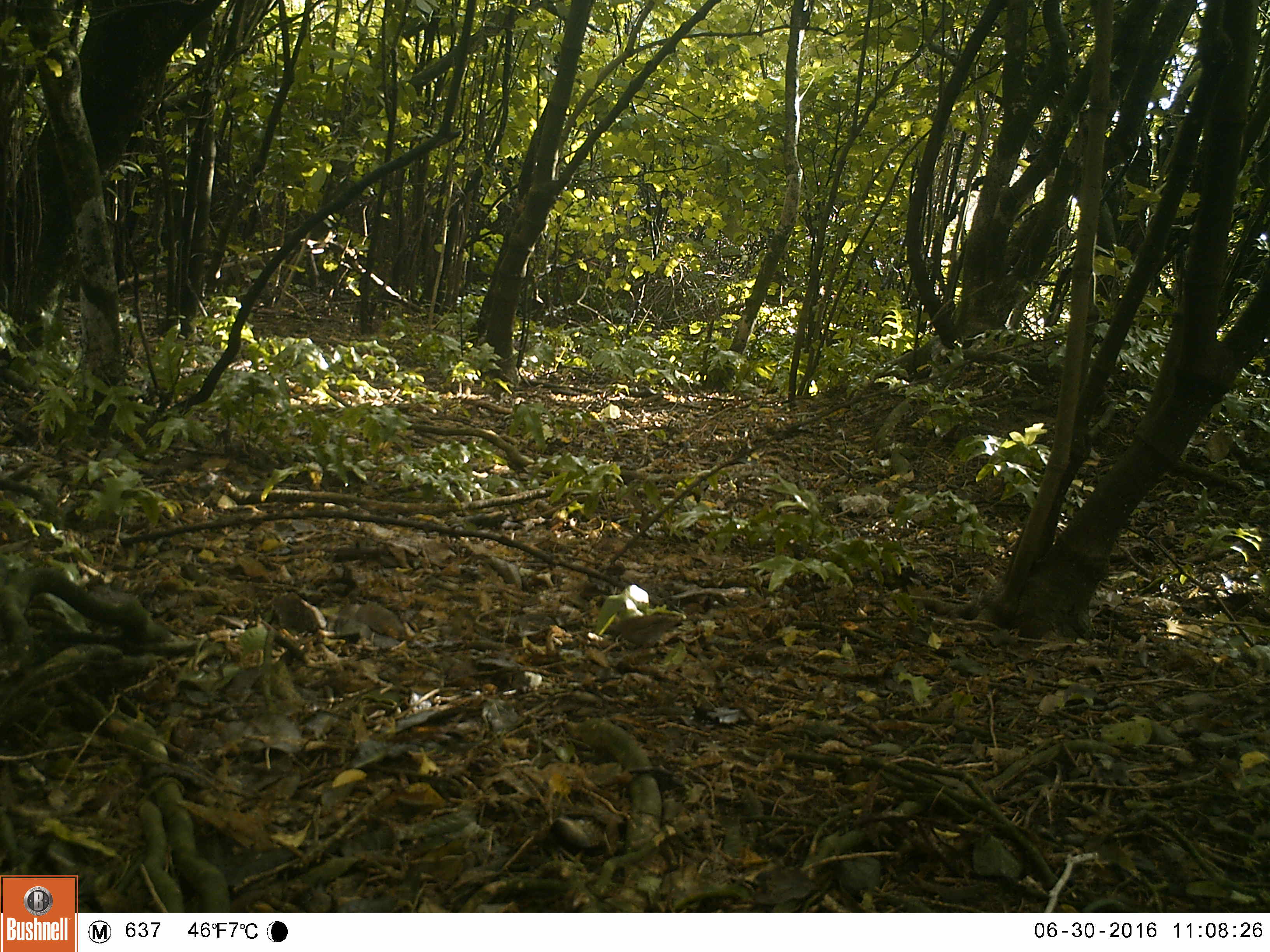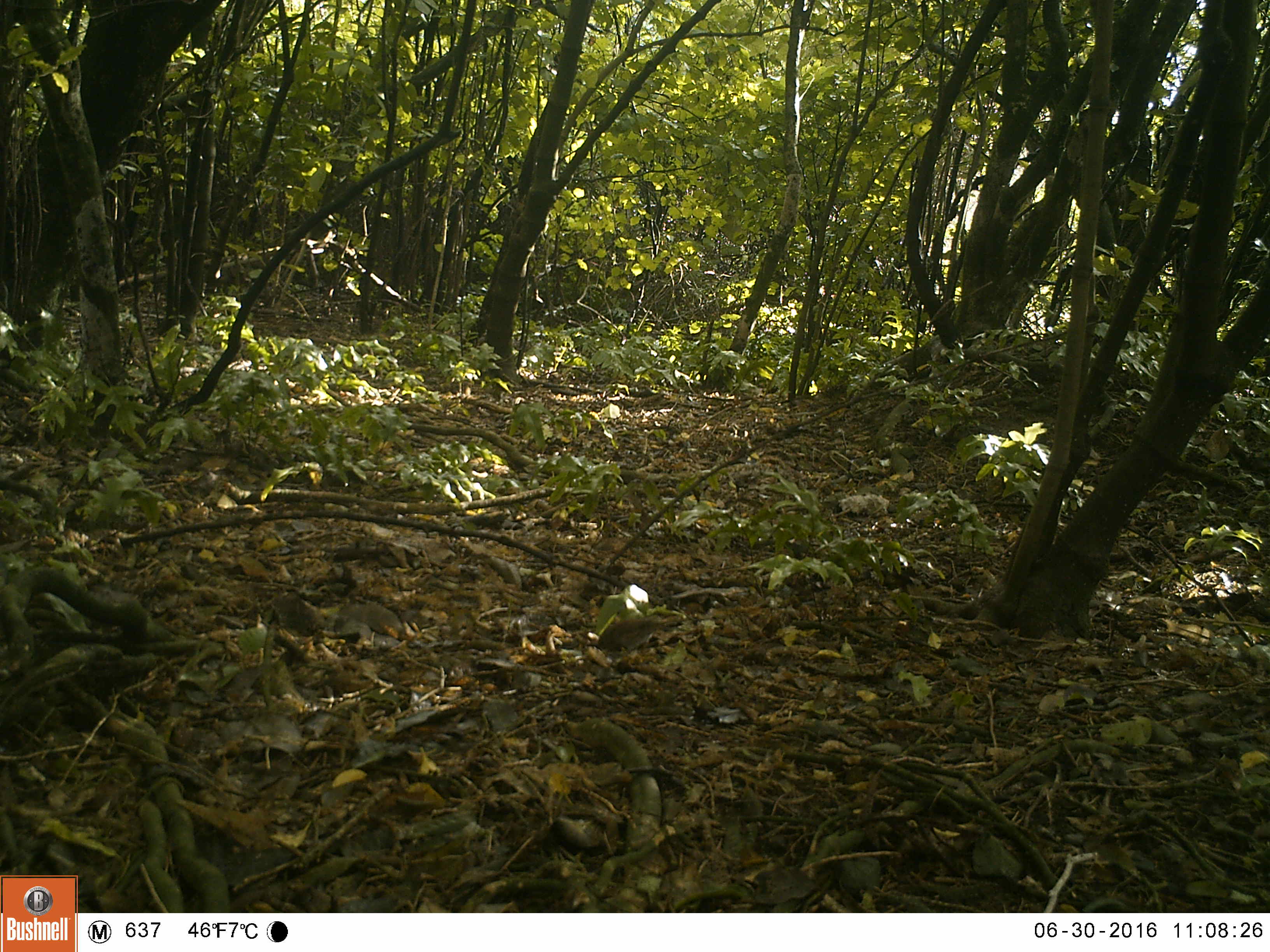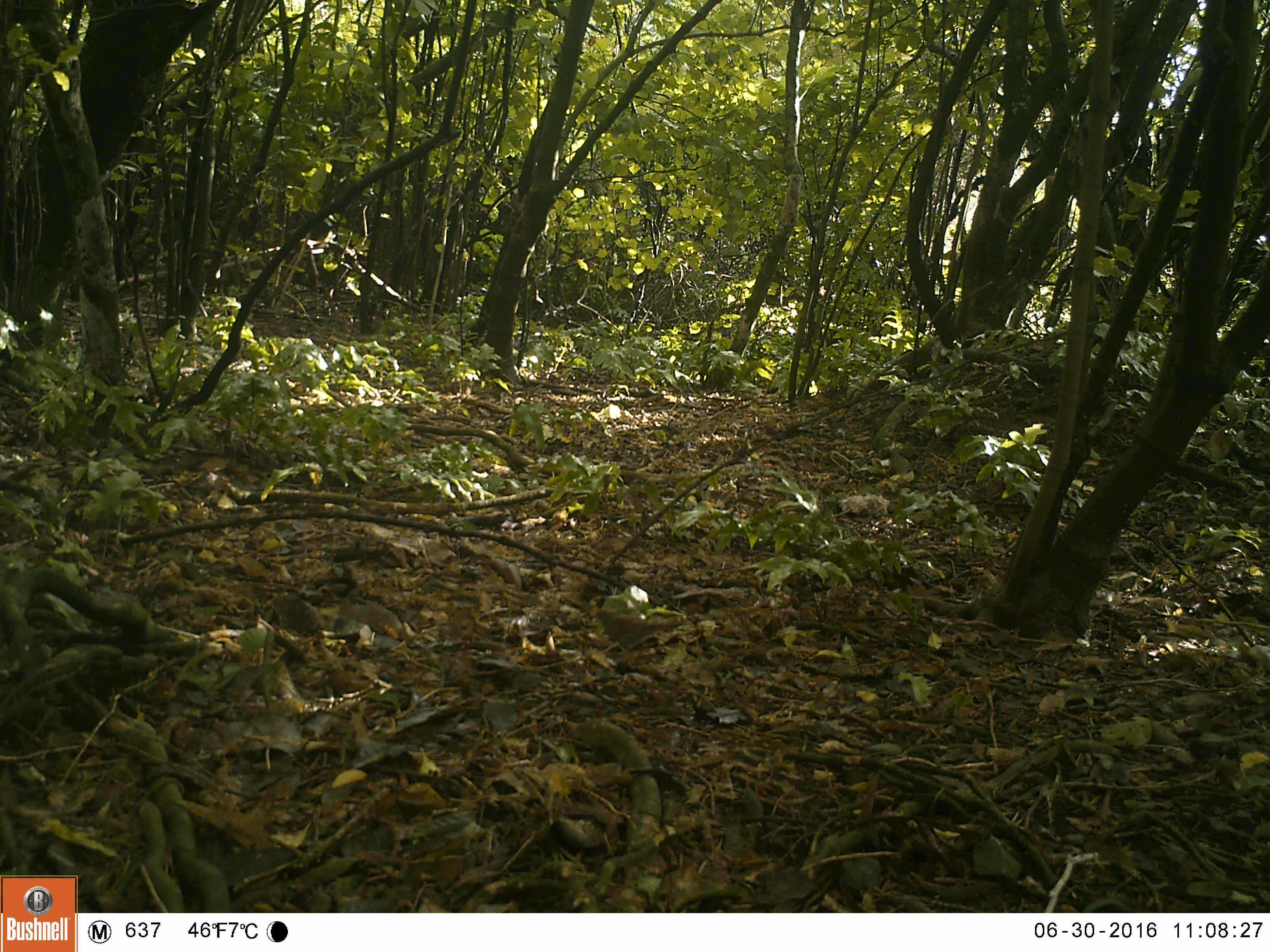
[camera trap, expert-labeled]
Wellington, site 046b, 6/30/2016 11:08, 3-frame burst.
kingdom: Animalia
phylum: Chordata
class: Aves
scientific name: Aves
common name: bird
Bird (Aves).